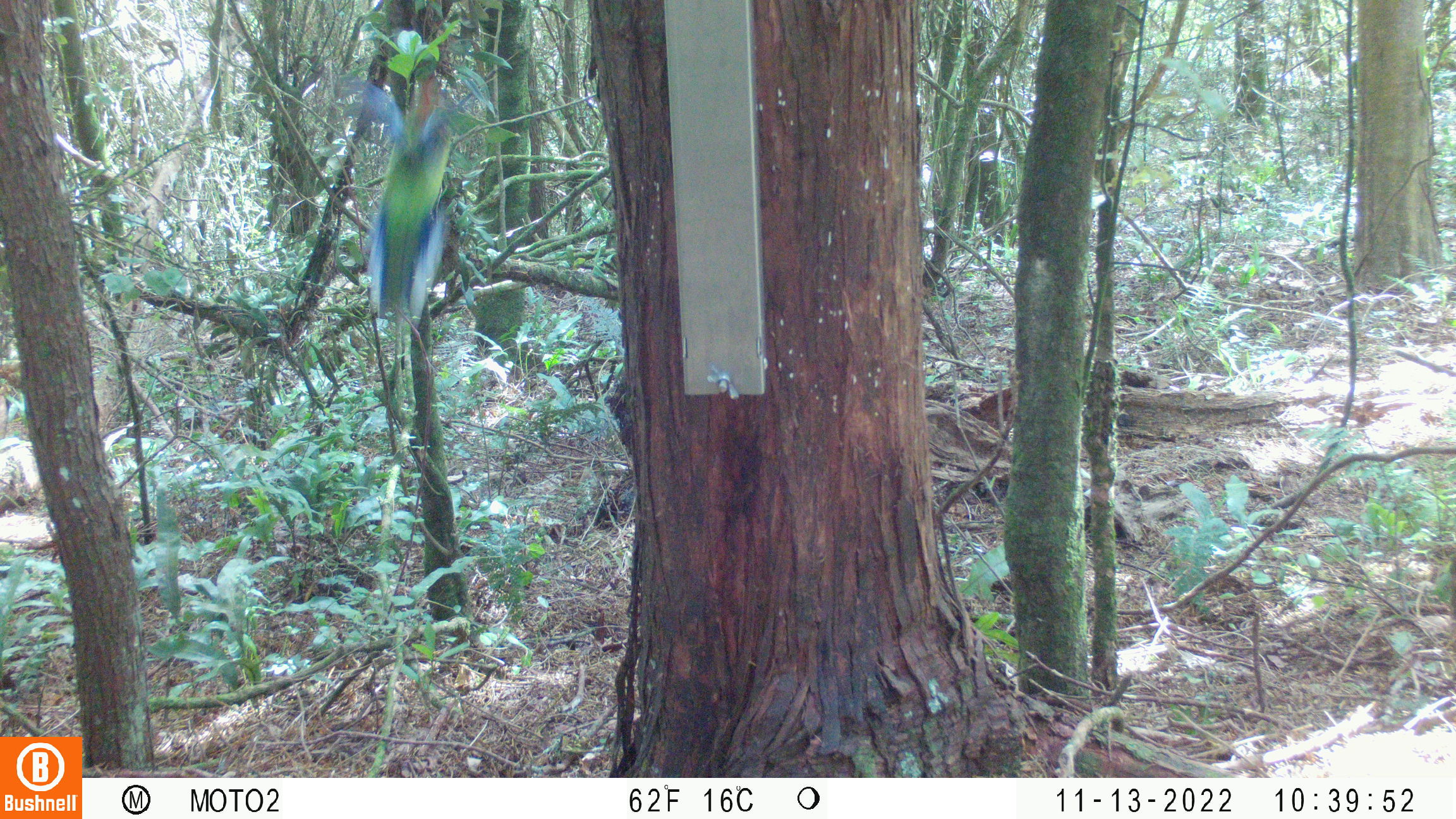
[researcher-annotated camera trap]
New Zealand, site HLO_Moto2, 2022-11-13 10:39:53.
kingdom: Animalia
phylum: Chordata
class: Aves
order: Psittaciformes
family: Psittaculidae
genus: Platycercus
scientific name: Platycercus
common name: rosella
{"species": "rosella (Platycercus)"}